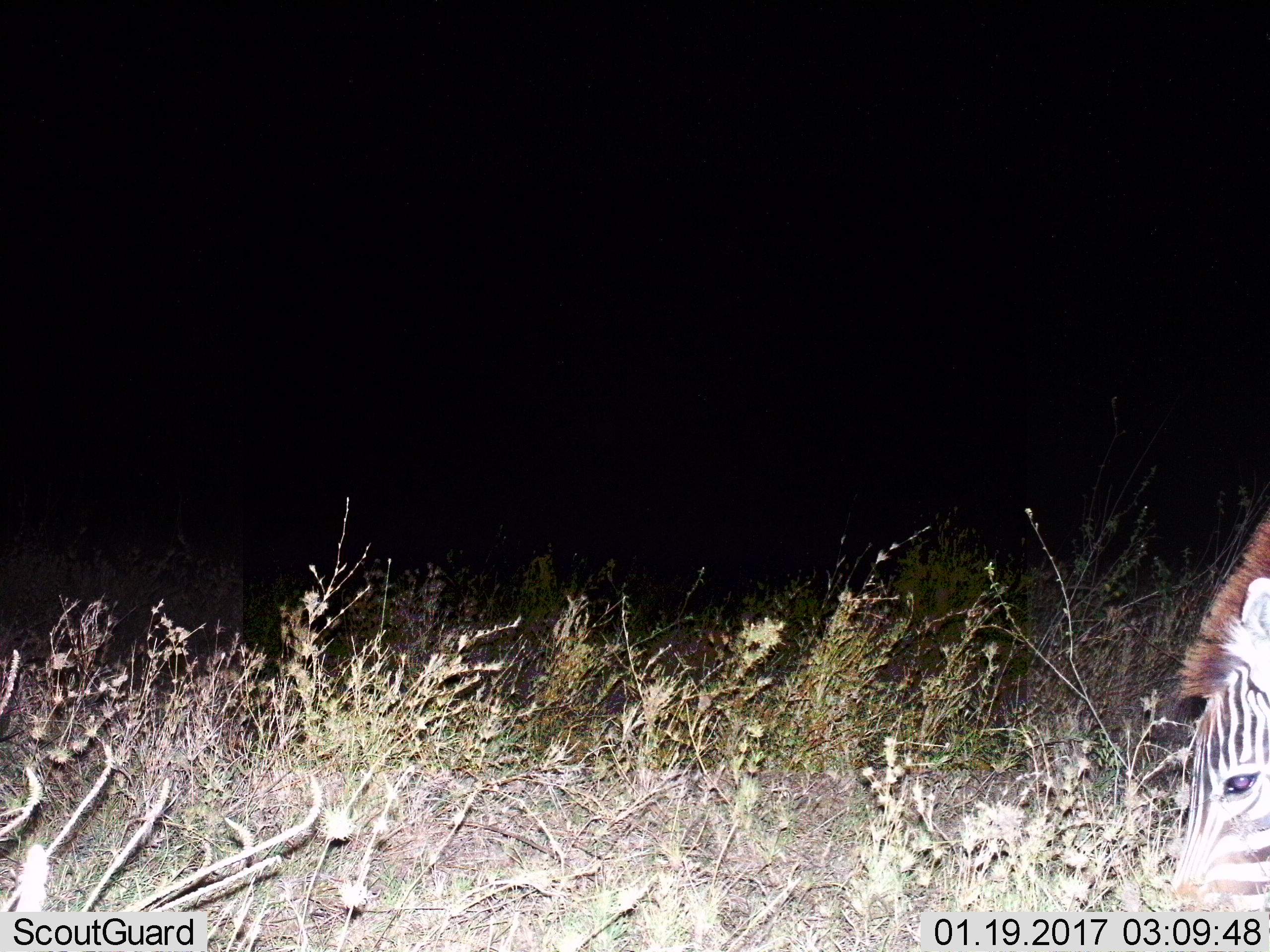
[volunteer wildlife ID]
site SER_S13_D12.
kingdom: Animalia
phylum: Chordata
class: Mammalia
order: Perissodactyla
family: Equidae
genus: Equus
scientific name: Equus quagga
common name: plains zebra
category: zebraplains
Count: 1.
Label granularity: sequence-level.